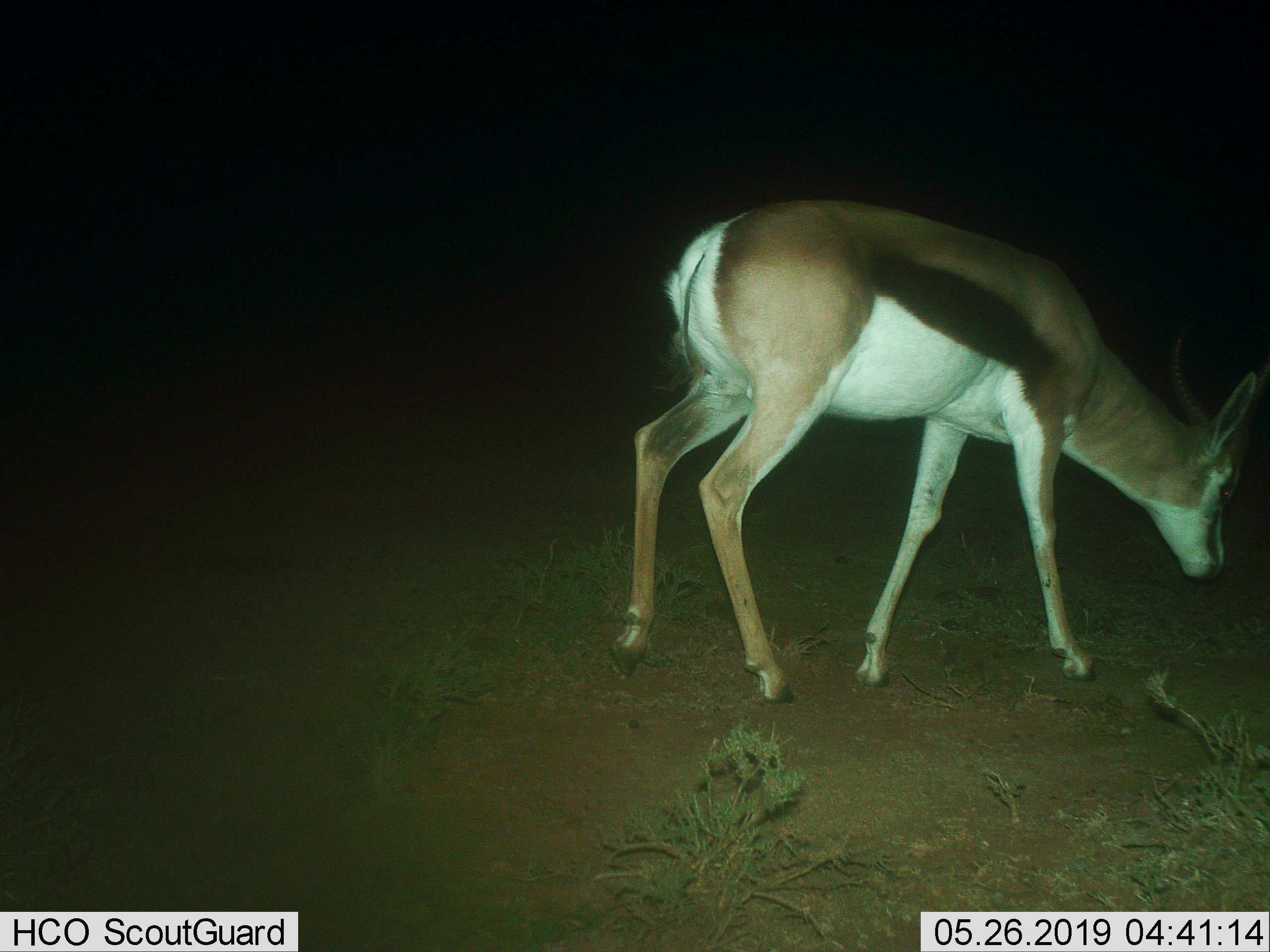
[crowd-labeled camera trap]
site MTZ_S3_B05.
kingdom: Animalia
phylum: Chordata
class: Mammalia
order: Artiodactyla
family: Bovidae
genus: Antidorcas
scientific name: Antidorcas marsupialis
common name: springbok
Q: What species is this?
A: Springbok (Antidorcas marsupialis).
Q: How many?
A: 1.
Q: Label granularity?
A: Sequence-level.